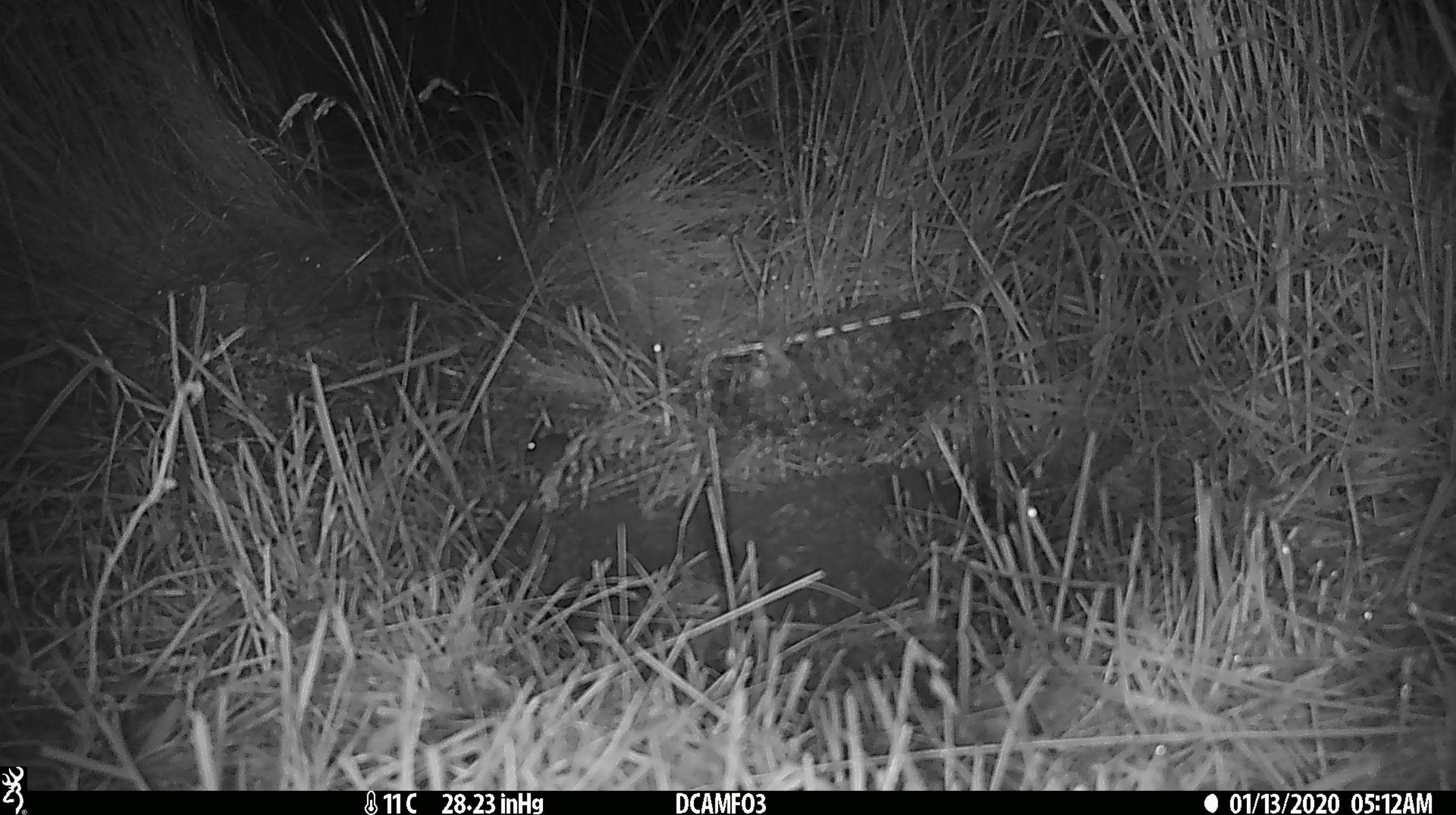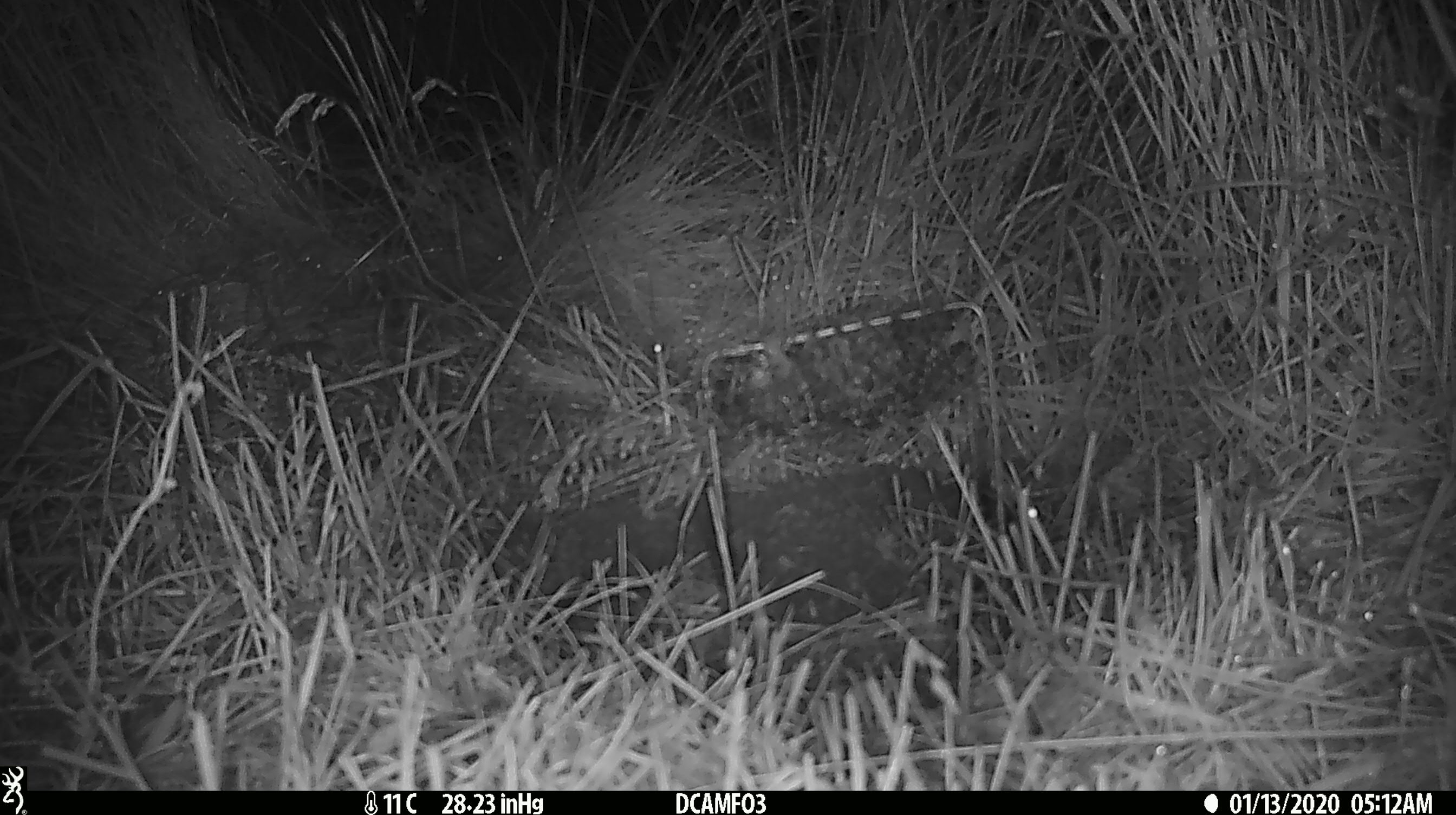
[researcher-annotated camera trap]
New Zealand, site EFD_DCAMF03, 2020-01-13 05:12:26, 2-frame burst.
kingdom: Animalia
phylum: Chordata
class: Mammalia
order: Rodentia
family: Muridae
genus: Mus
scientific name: Mus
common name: mouse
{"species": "mouse (Mus)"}